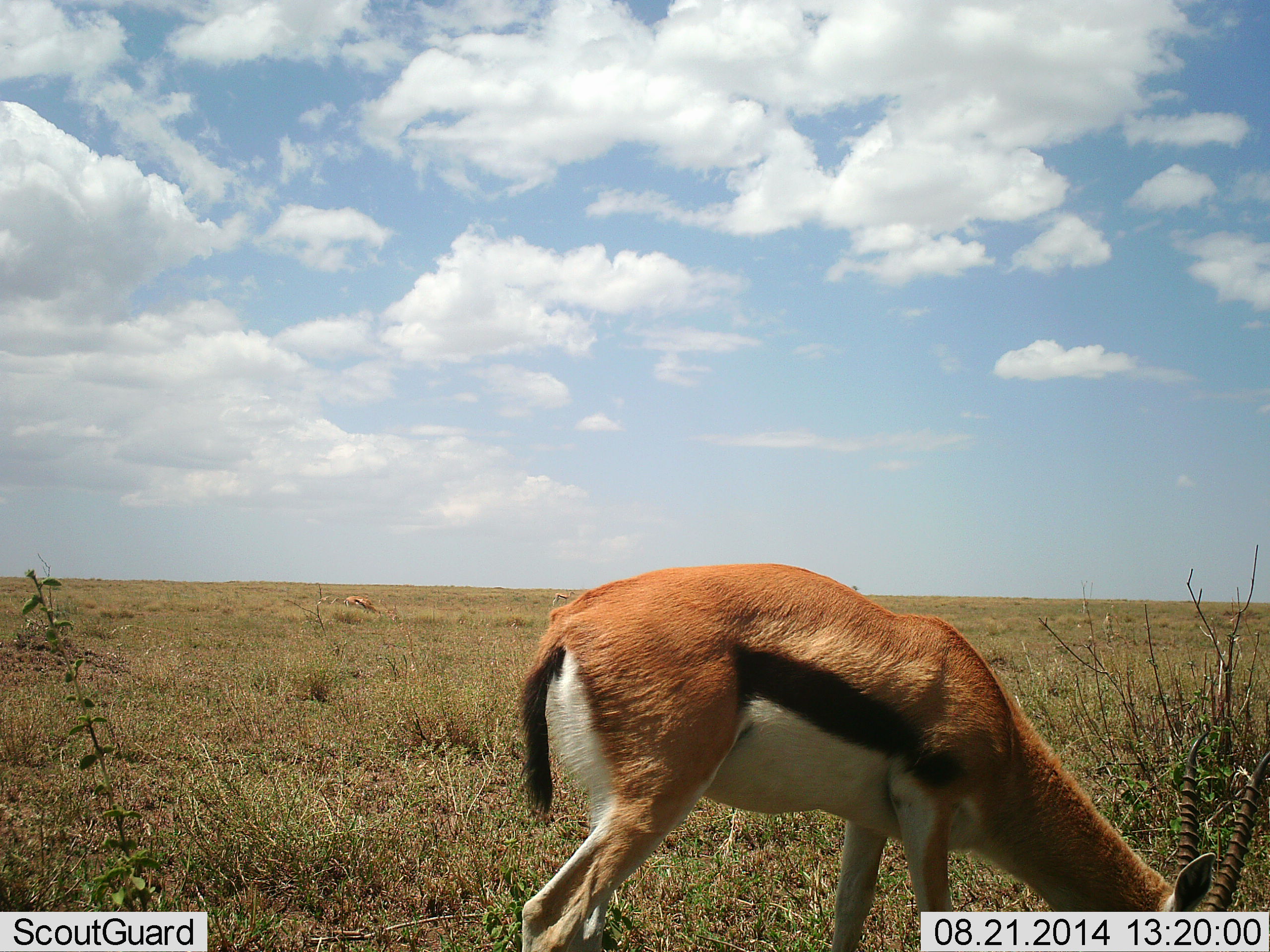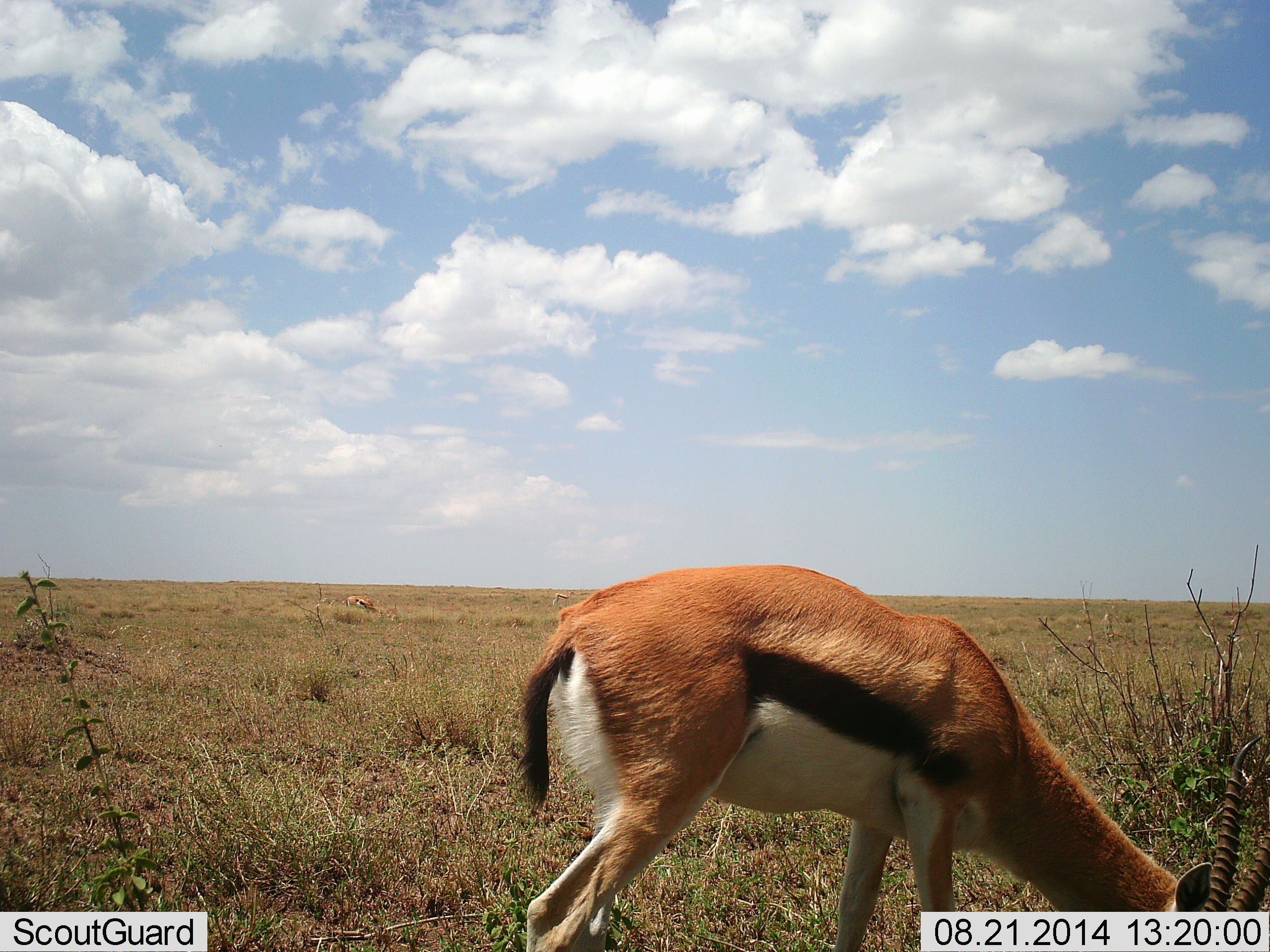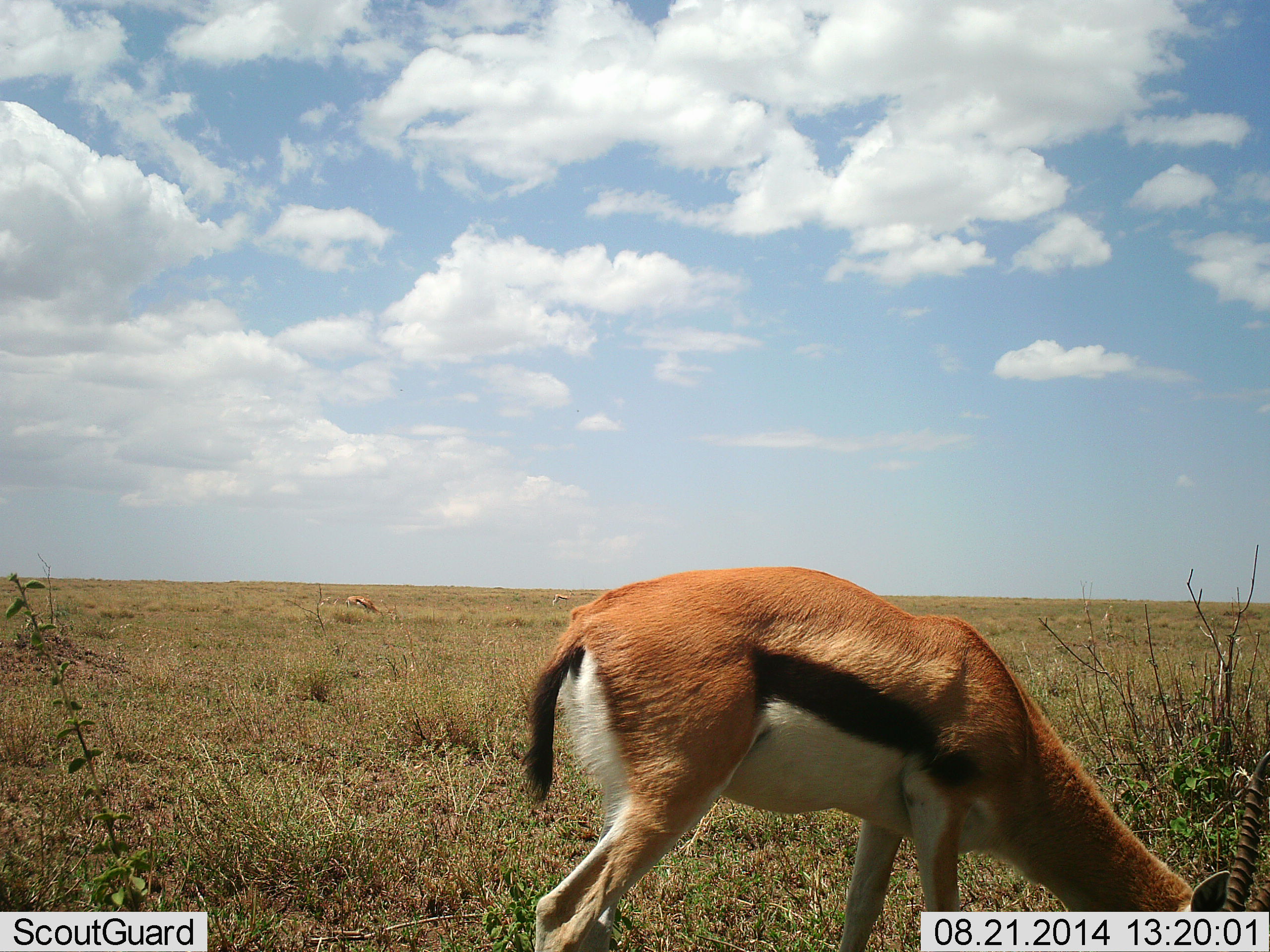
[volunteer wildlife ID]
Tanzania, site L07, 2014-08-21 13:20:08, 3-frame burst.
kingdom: Animalia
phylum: Chordata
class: Mammalia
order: Artiodactyla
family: Bovidae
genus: Eudorcas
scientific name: Eudorcas thomsonii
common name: thomson's gazelle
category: gazellethomsons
Gazellethomsons (thomson's gazelle) (Eudorcas thomsonii), count 2. Behavior (volunteer vote fractions): standing 20%, resting 0%, moving 10%, interacting 0%. Young present (vote fraction): 0%. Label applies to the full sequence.